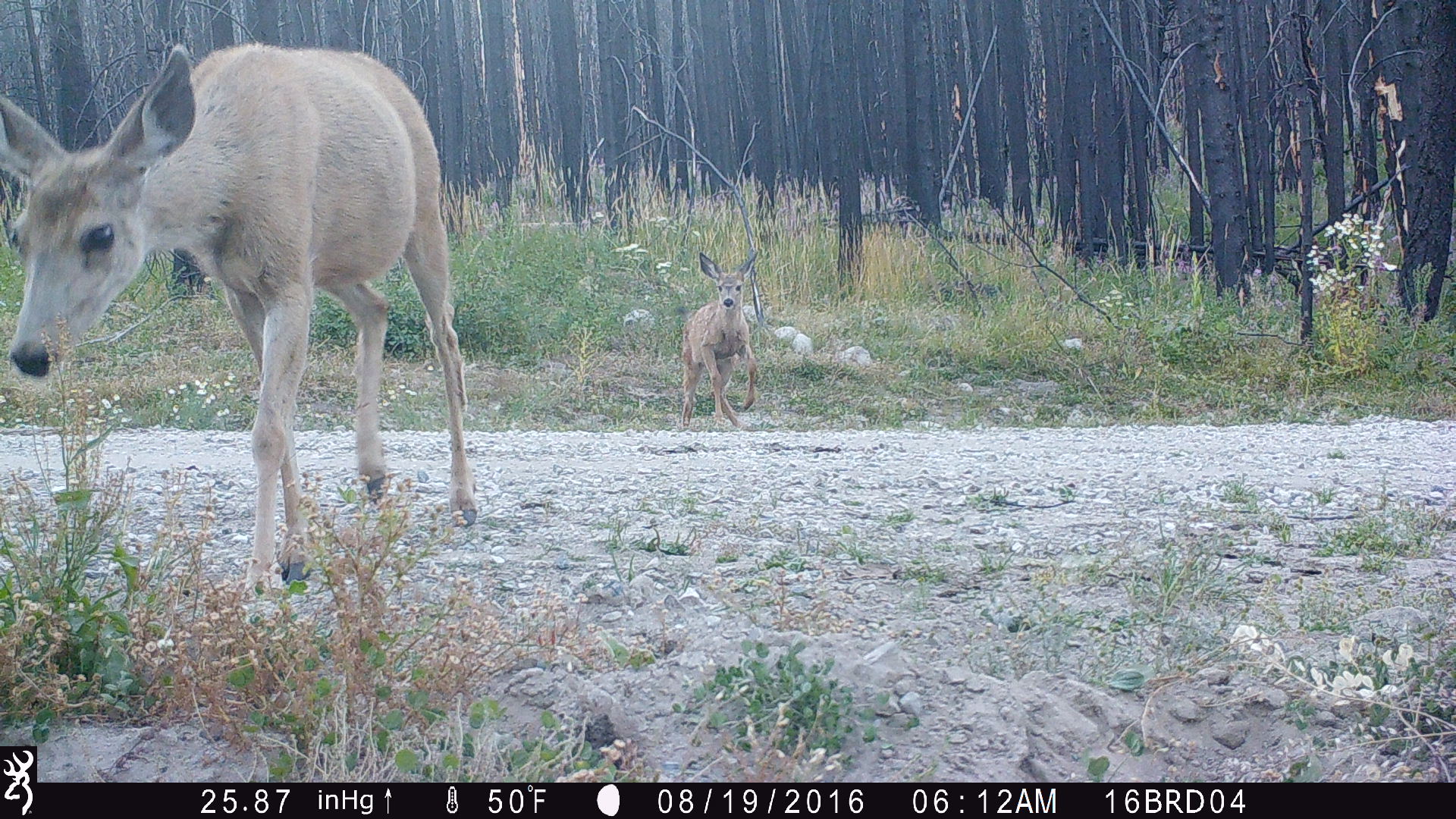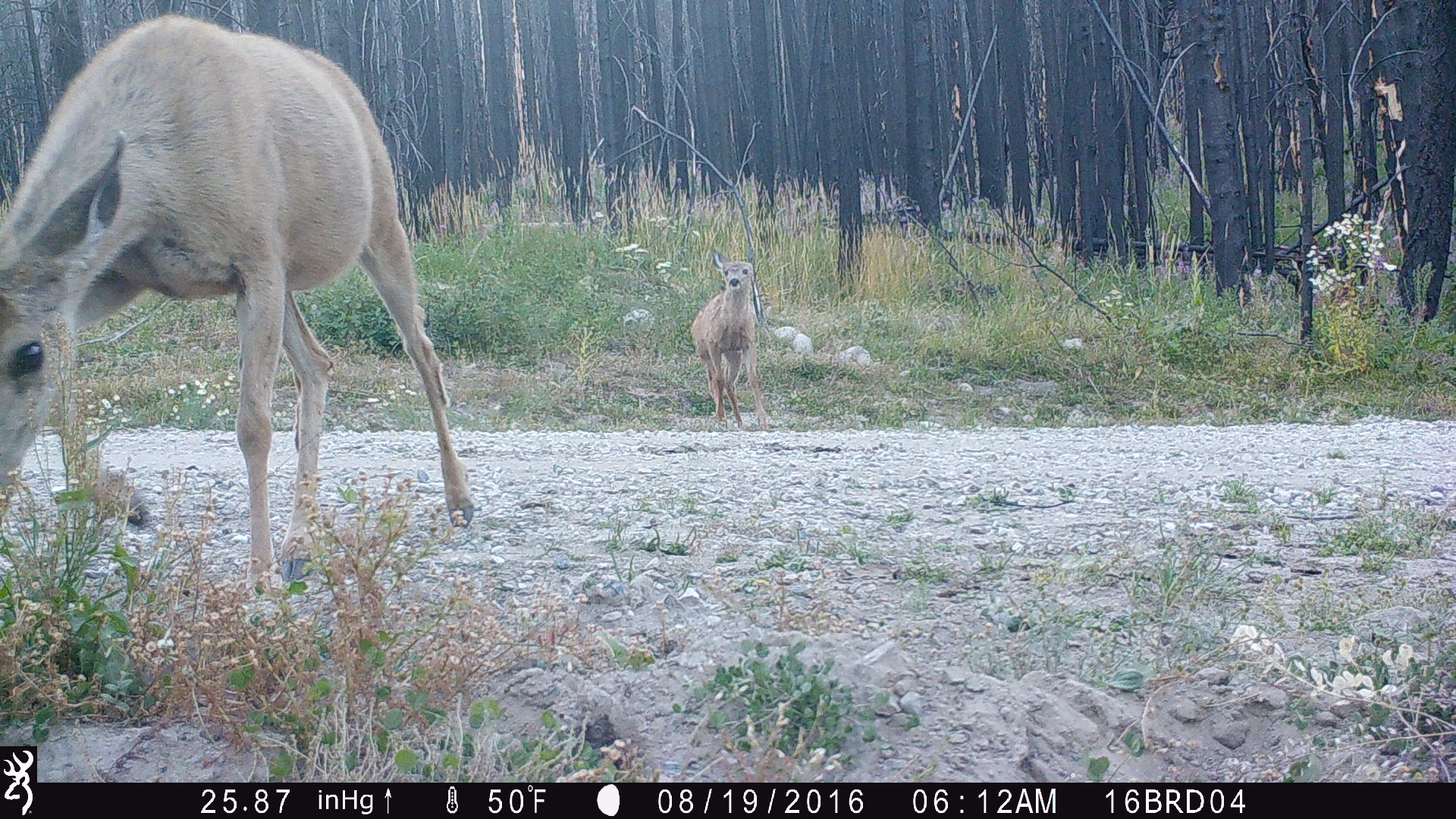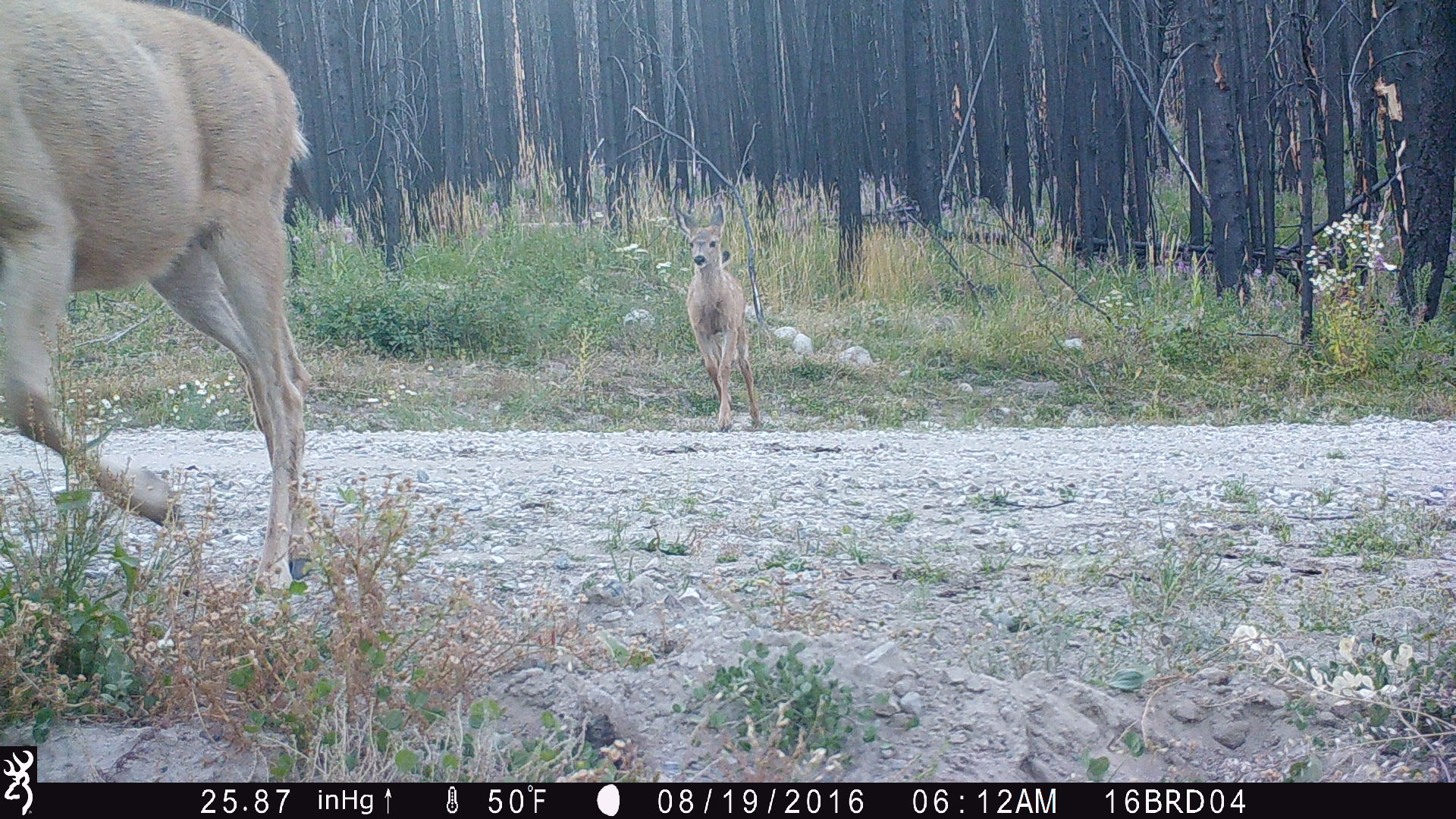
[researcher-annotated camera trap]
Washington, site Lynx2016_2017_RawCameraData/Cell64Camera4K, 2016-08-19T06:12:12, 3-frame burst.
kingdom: Animalia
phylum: Chordata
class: Mammalia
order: Artiodactyla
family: Cervidae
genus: Odocoileus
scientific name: Odocoileus hemionus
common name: mule deer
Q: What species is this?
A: Odocoileus hemionus (mule deer).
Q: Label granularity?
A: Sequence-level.